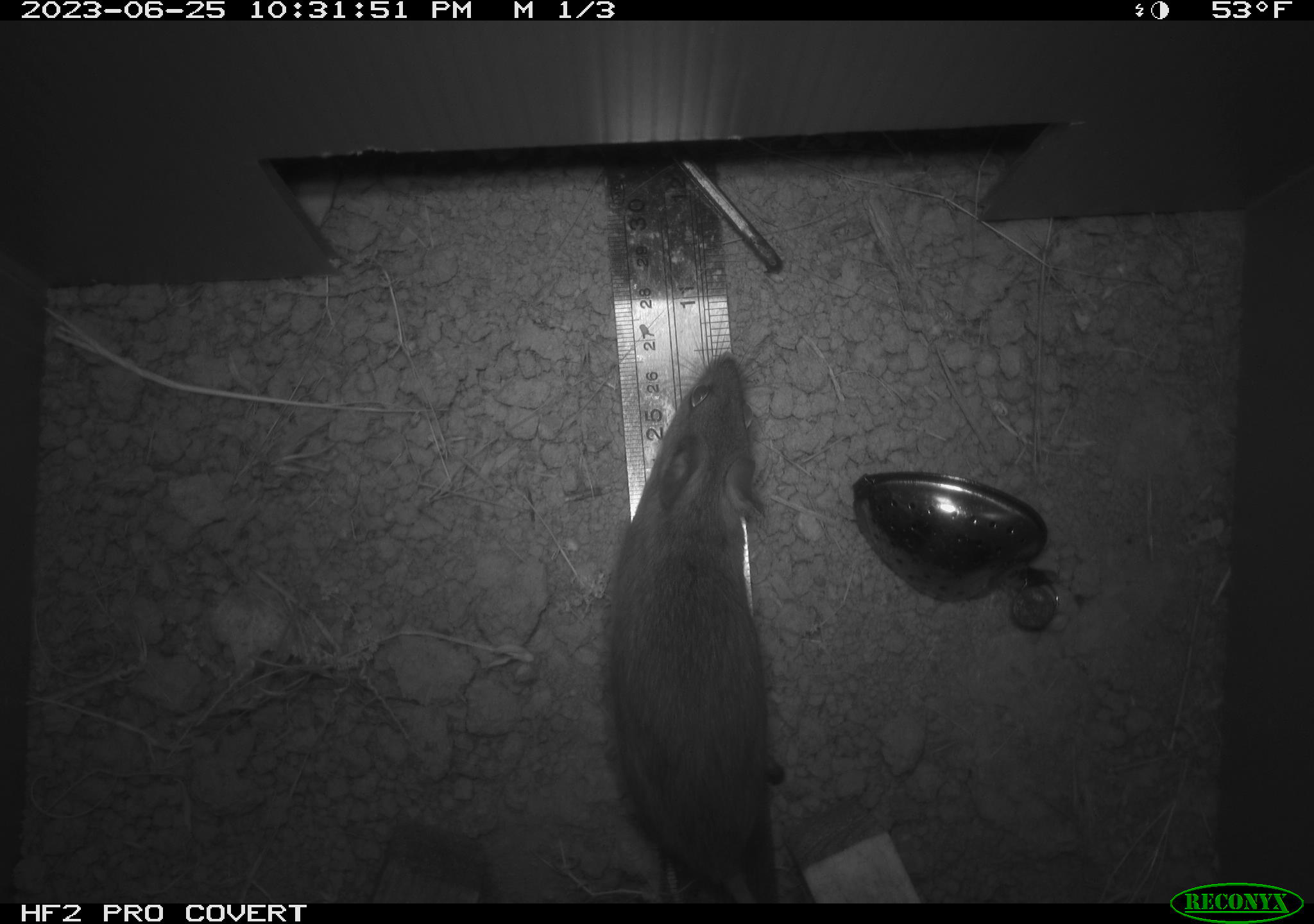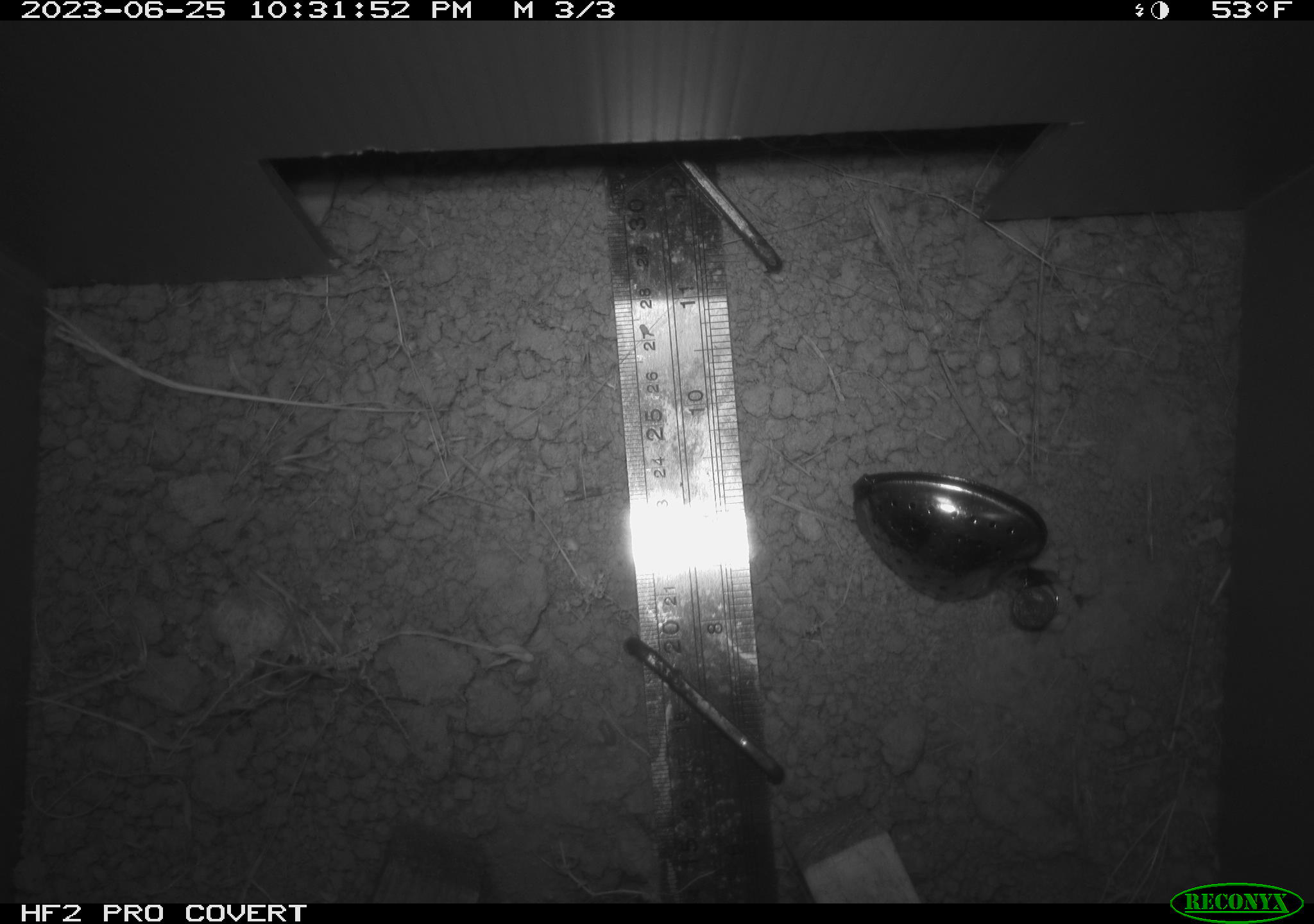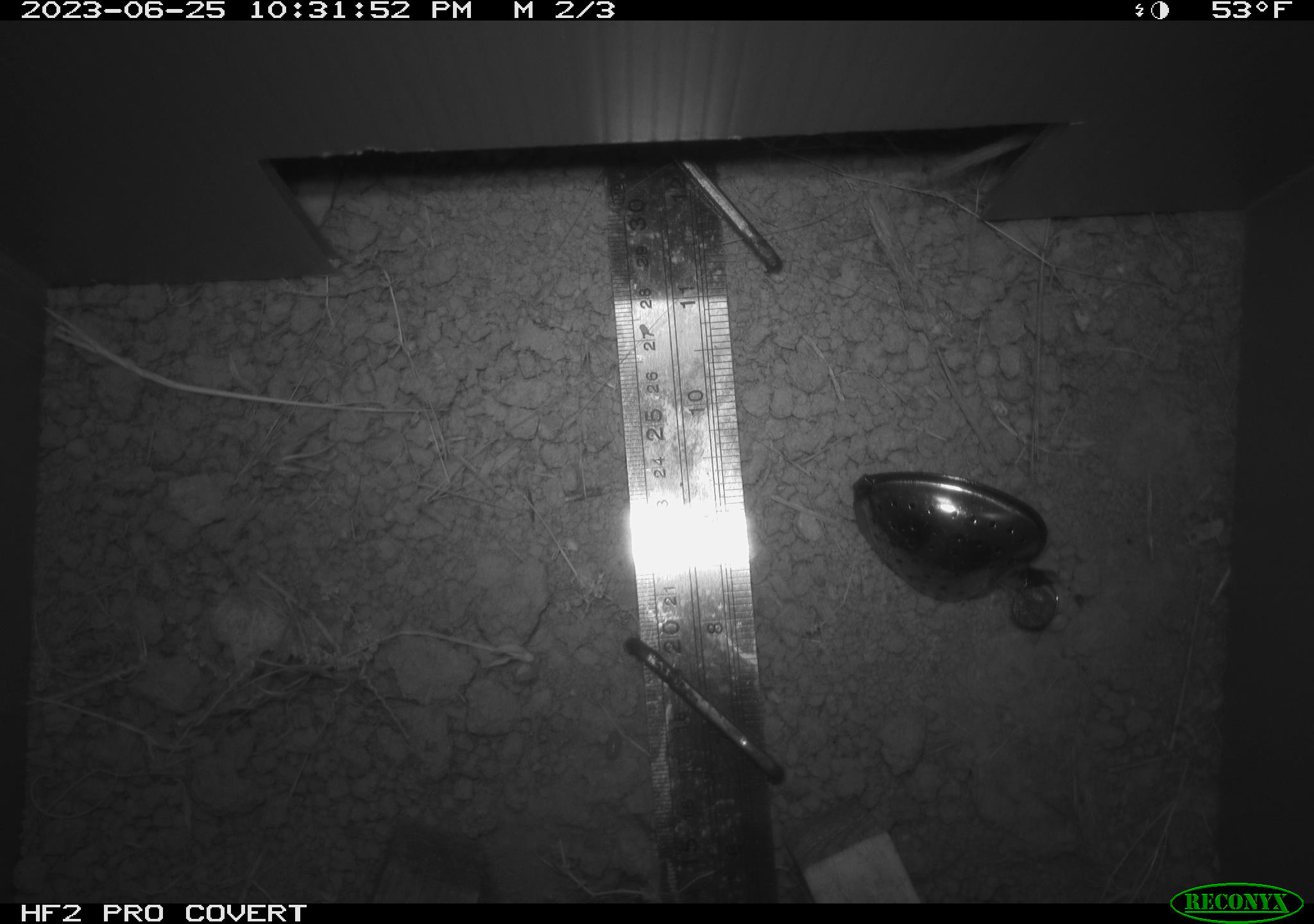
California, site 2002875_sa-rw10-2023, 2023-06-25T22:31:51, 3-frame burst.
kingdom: Animalia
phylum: Chordata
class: Mammalia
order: Rodentia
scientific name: Rodentia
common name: rodent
Rodent (Rodentia).